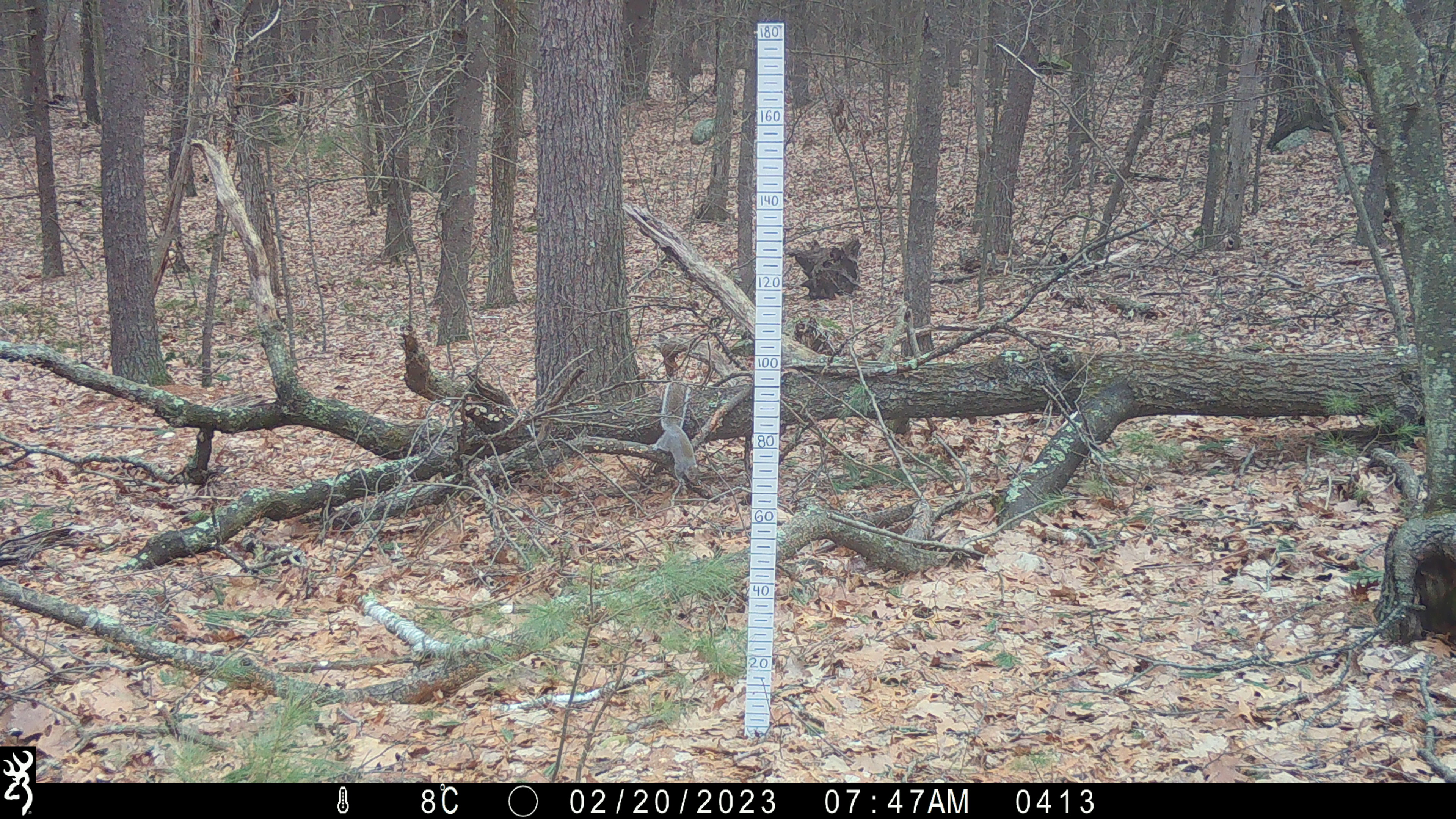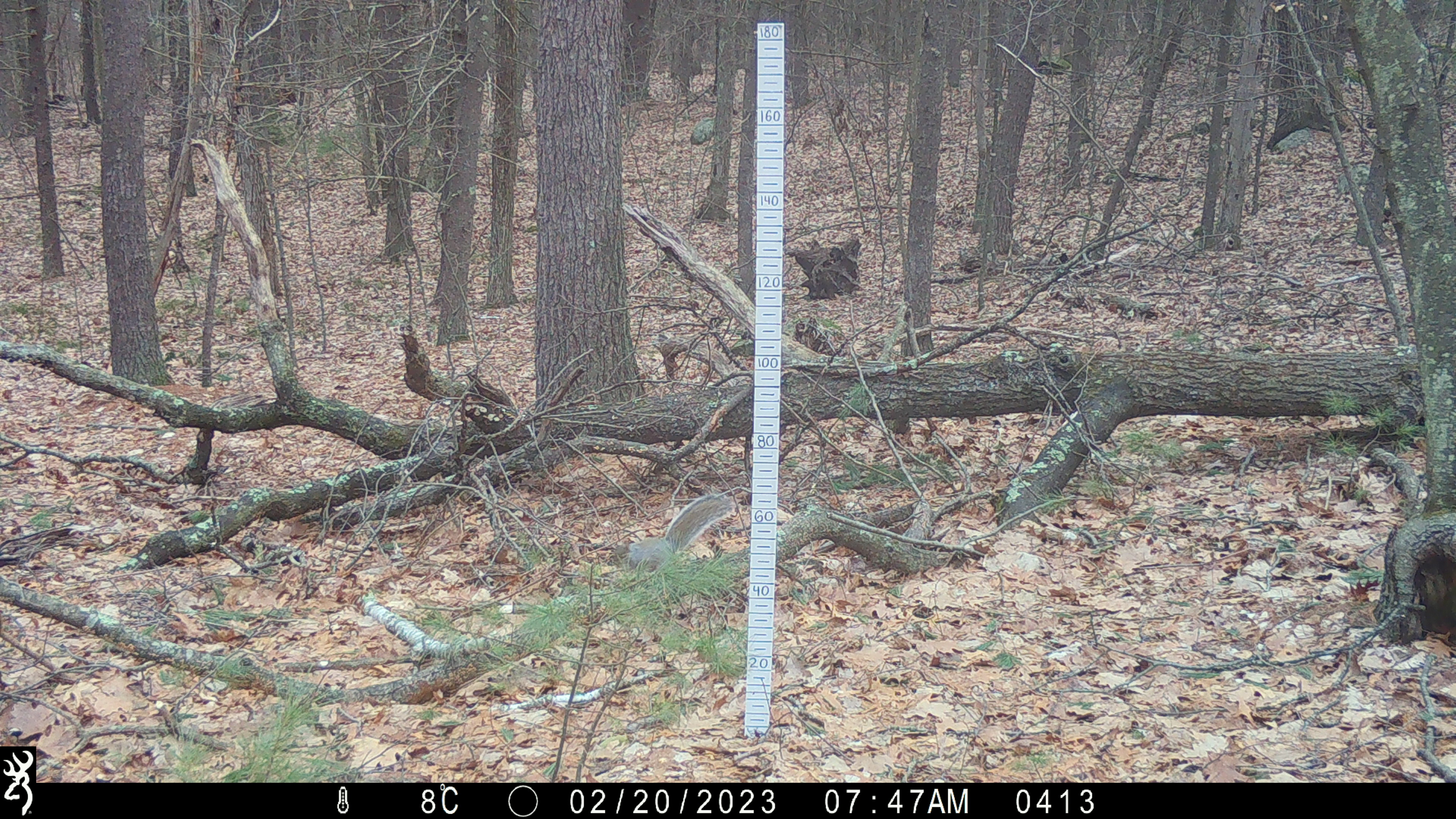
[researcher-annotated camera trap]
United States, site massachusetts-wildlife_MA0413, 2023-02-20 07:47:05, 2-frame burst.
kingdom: Animalia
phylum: Chordata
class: Mammalia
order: Rodentia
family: Sciuridae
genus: Sciurus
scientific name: Sciurus carolinensis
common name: gray squirrel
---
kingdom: Animalia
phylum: Chordata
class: Mammalia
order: Rodentia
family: Sciuridae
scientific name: Sciuridae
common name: squirrel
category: squirrel sp.